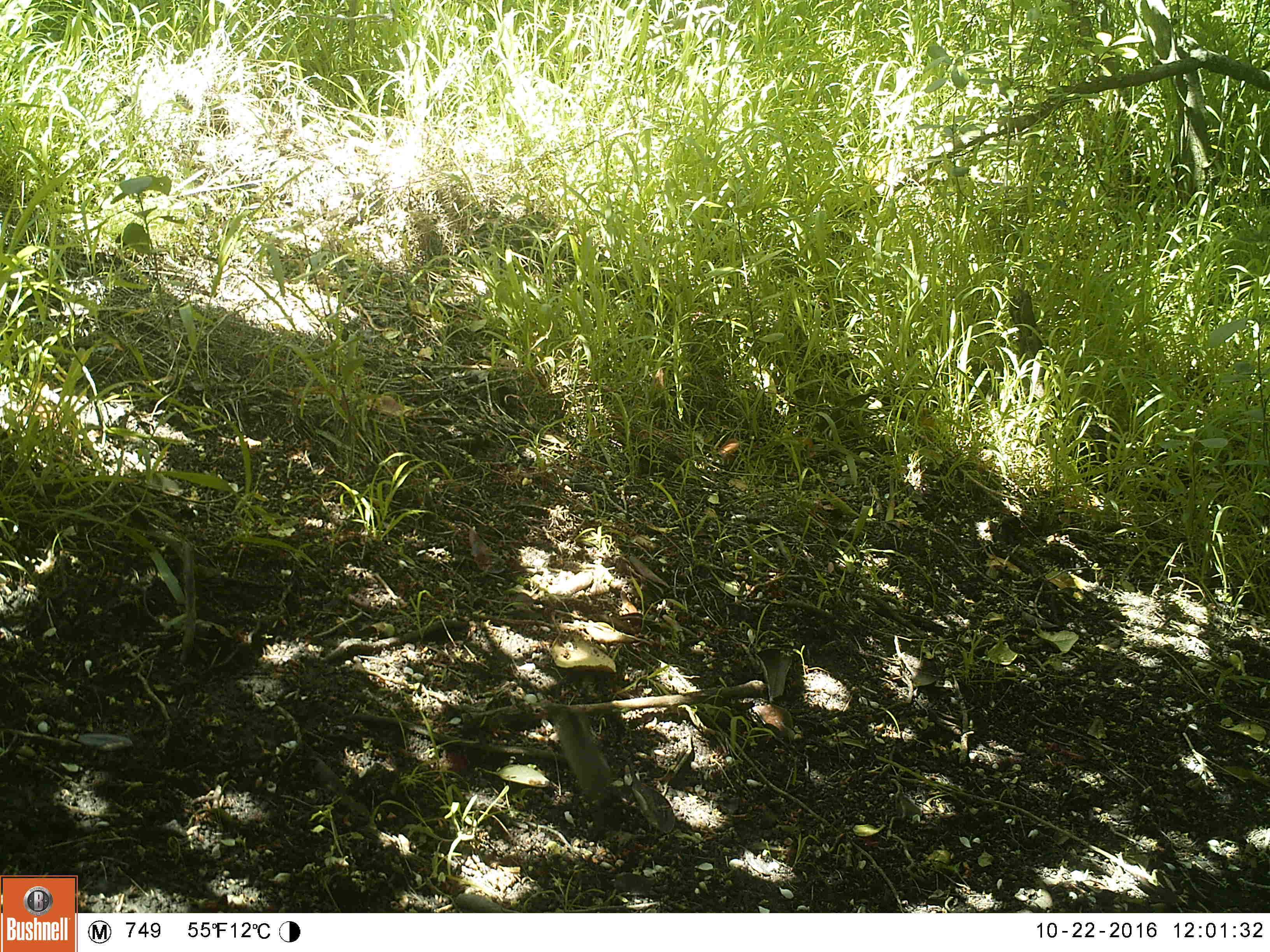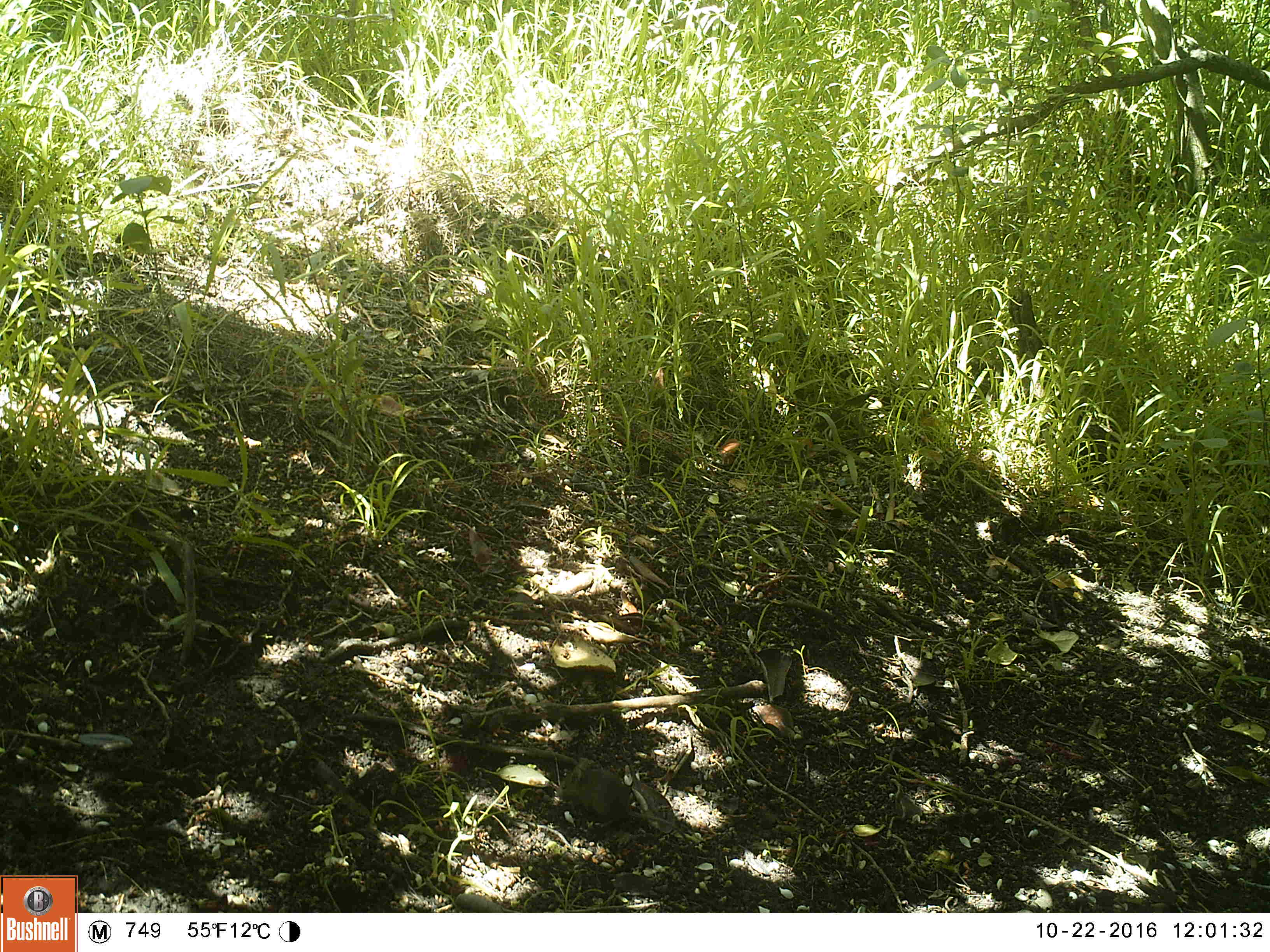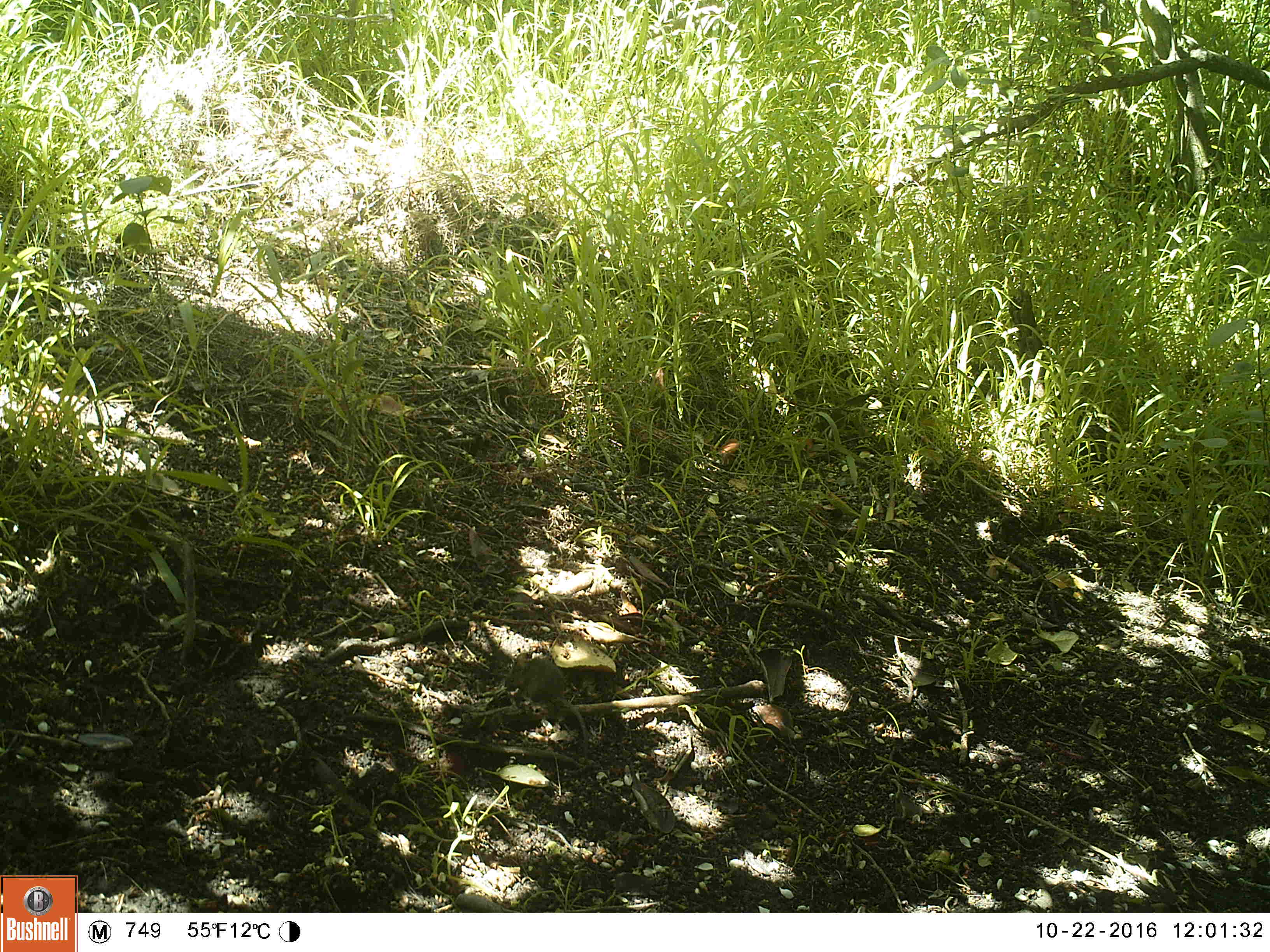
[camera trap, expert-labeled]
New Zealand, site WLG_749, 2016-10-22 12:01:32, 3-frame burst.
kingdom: Animalia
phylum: Chordata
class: Mammalia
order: Rodentia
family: Muridae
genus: Mus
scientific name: Mus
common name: mouse